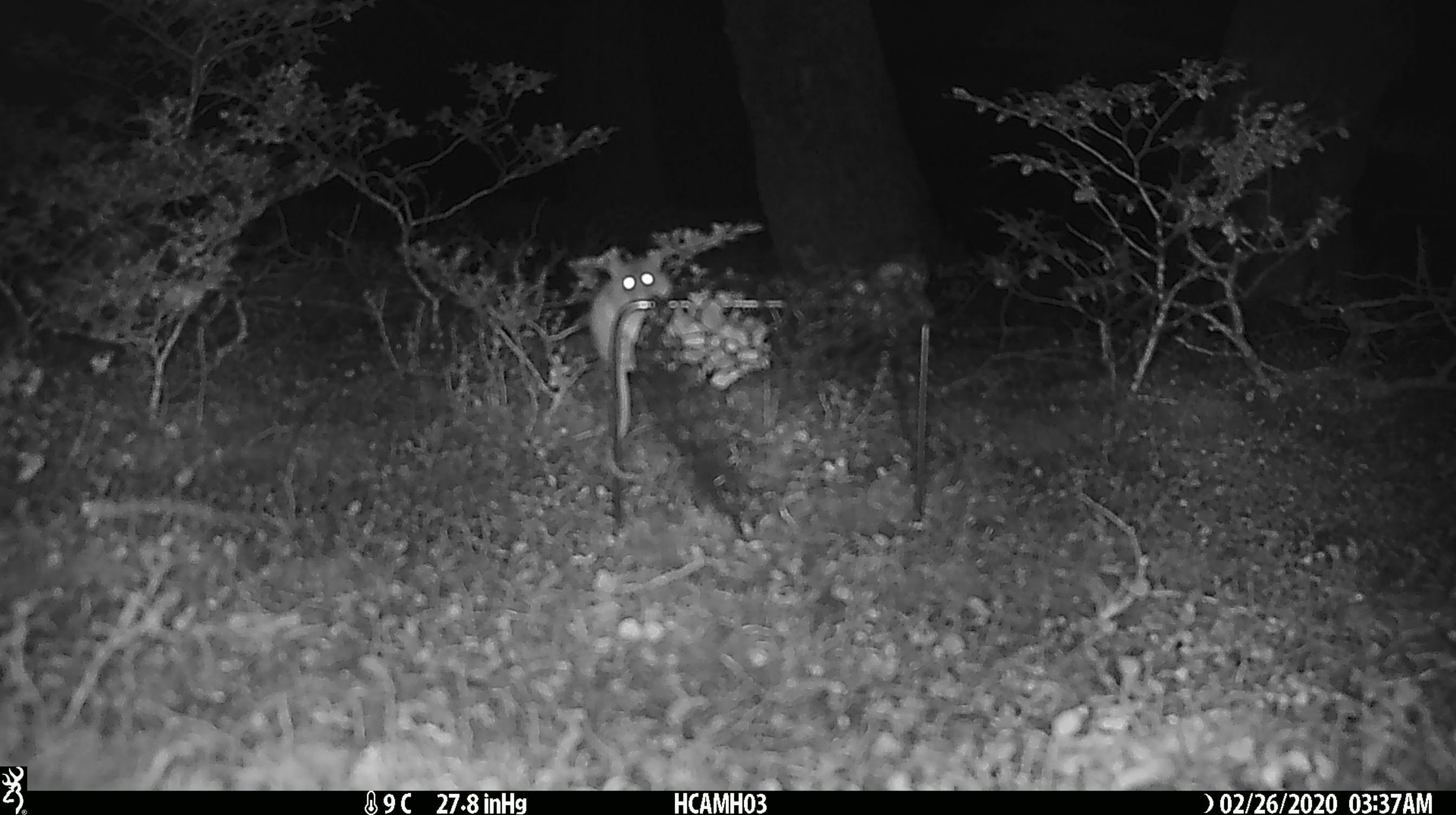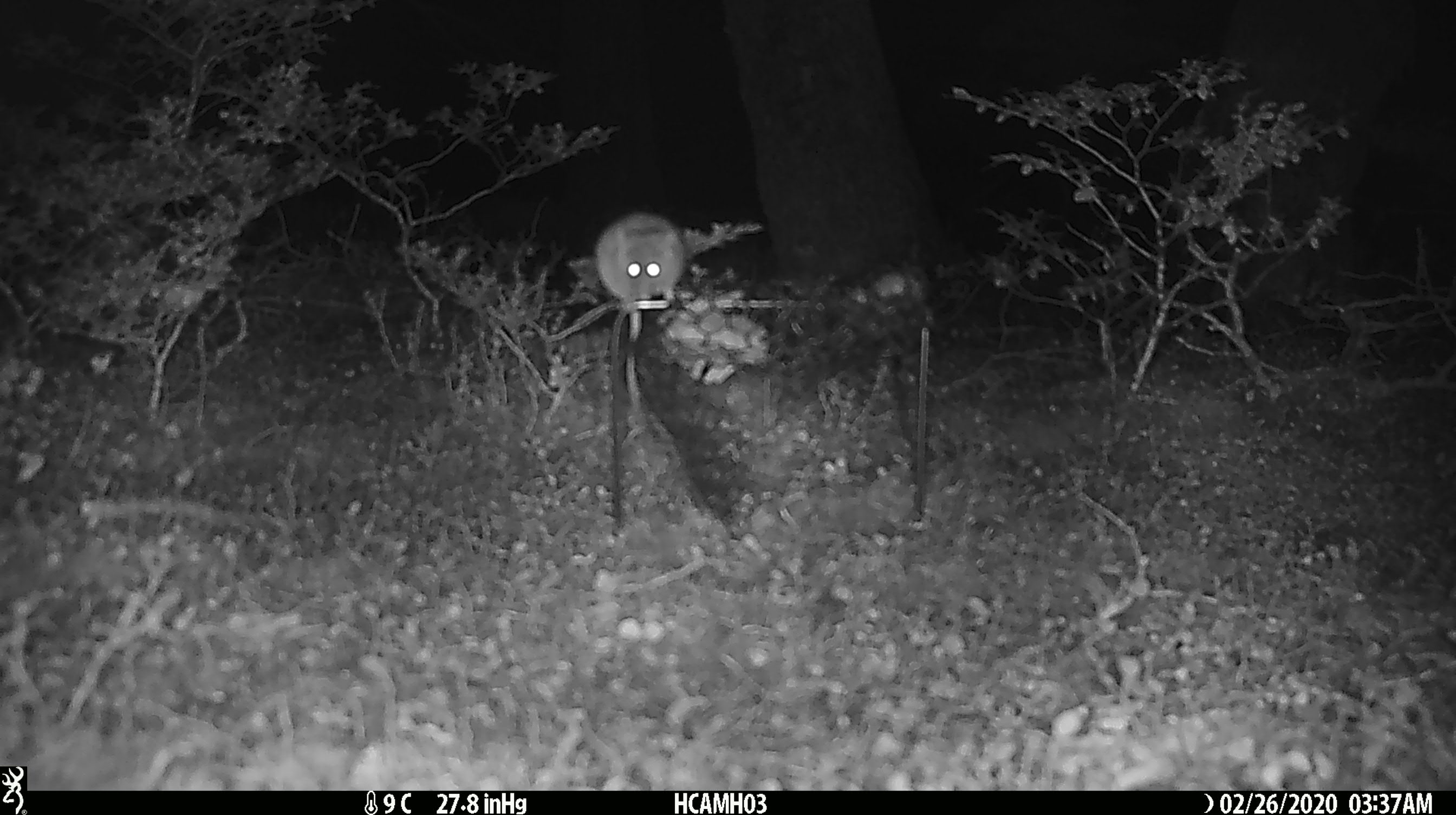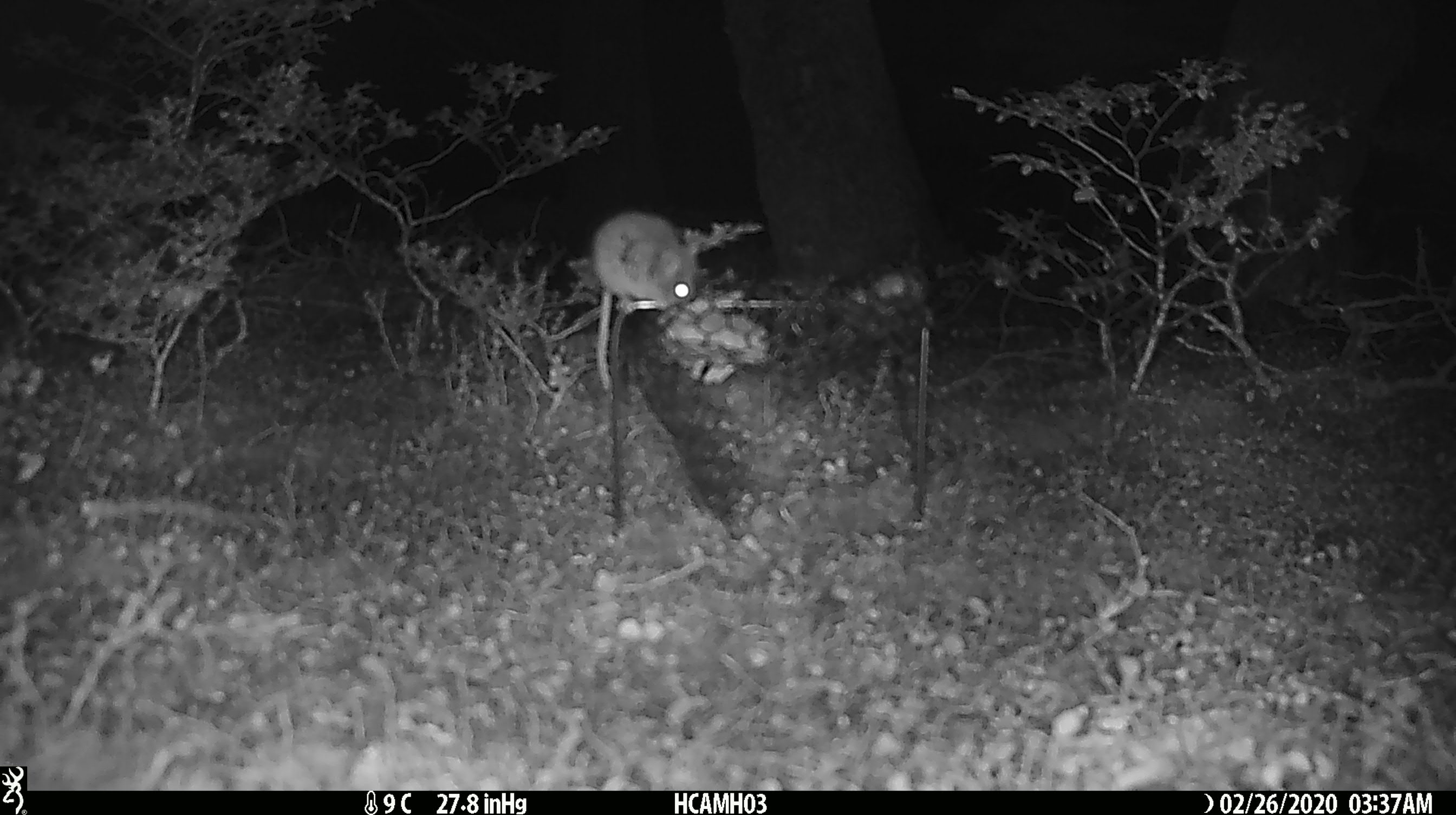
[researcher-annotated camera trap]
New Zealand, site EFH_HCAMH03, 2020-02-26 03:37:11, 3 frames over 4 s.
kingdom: Animalia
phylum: Chordata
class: Mammalia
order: Rodentia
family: Muridae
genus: Mus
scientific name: Mus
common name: mouse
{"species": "mouse (Mus)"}